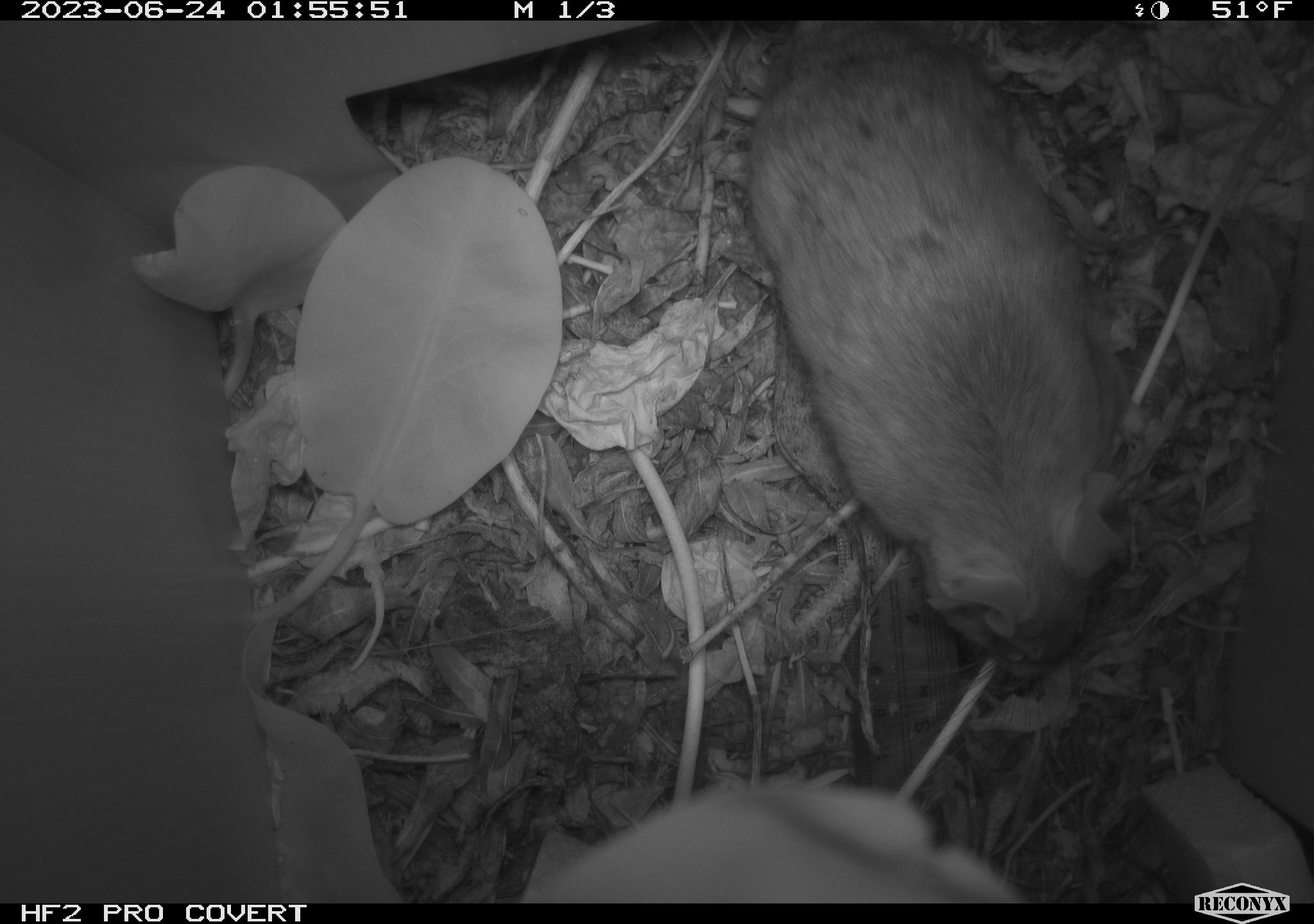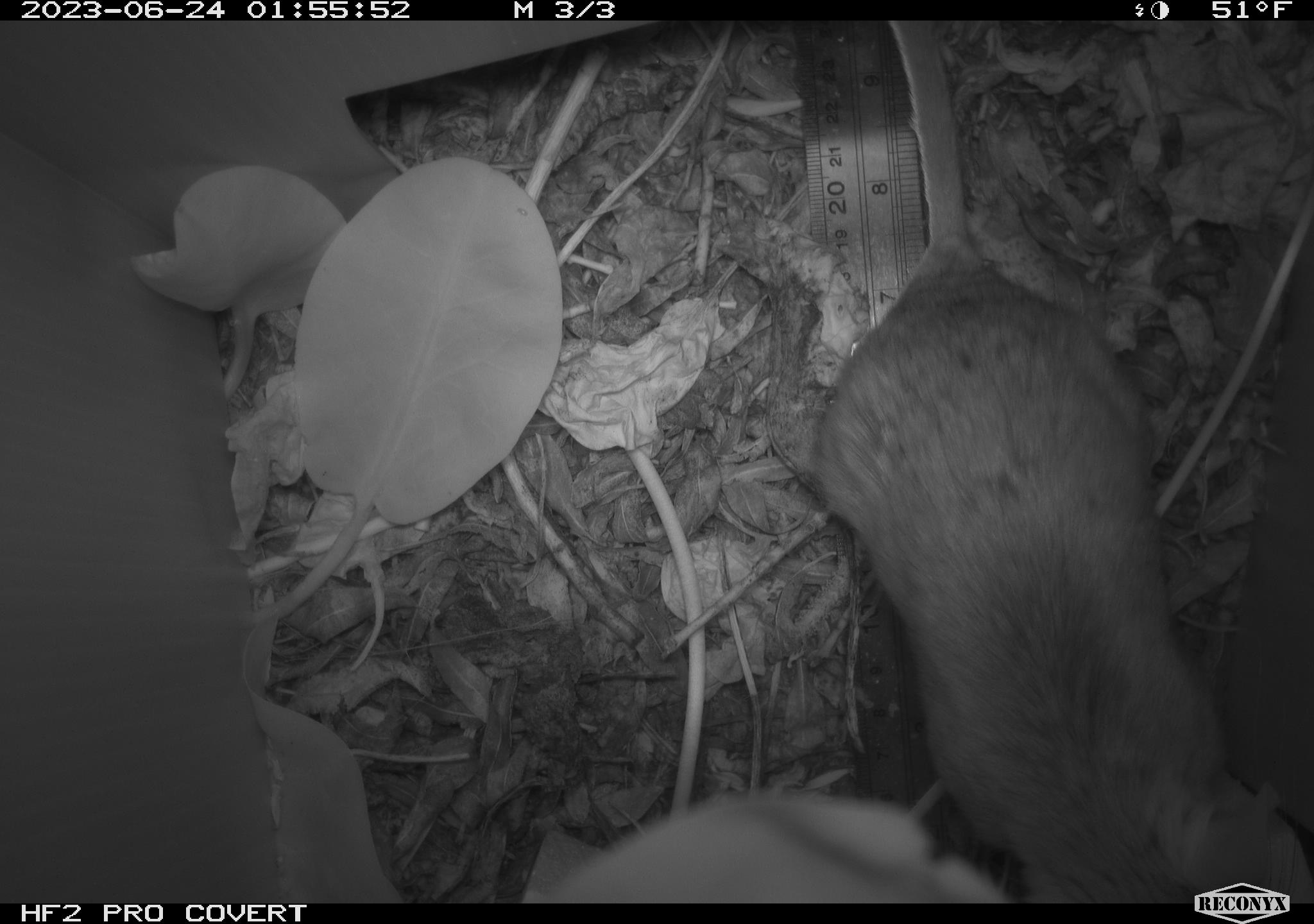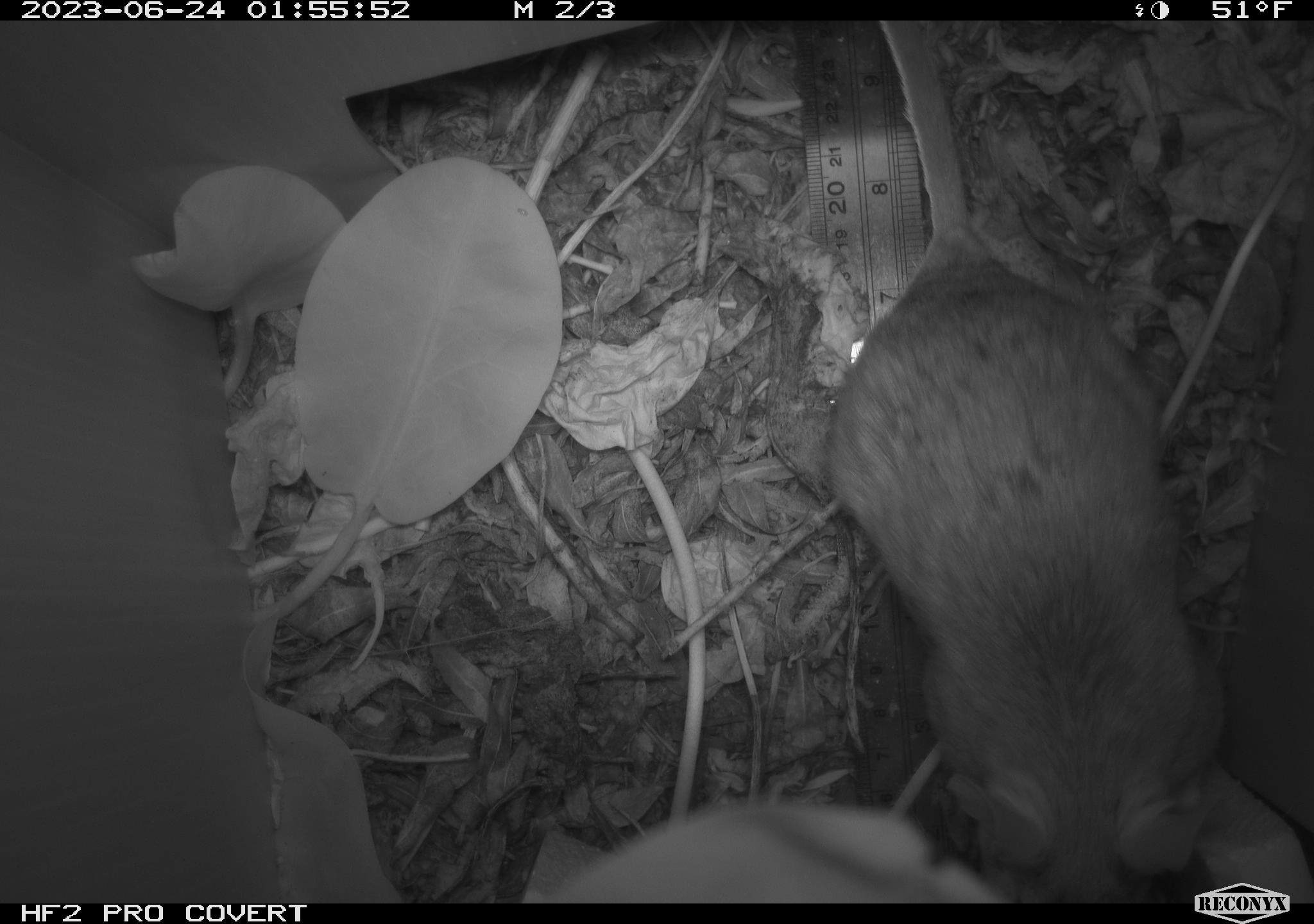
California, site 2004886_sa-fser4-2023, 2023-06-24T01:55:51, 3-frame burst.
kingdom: Animalia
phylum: Chordata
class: Mammalia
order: Rodentia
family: Cricetidae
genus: Neotoma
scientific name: Neotoma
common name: pack rat or woodrat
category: neotoma species